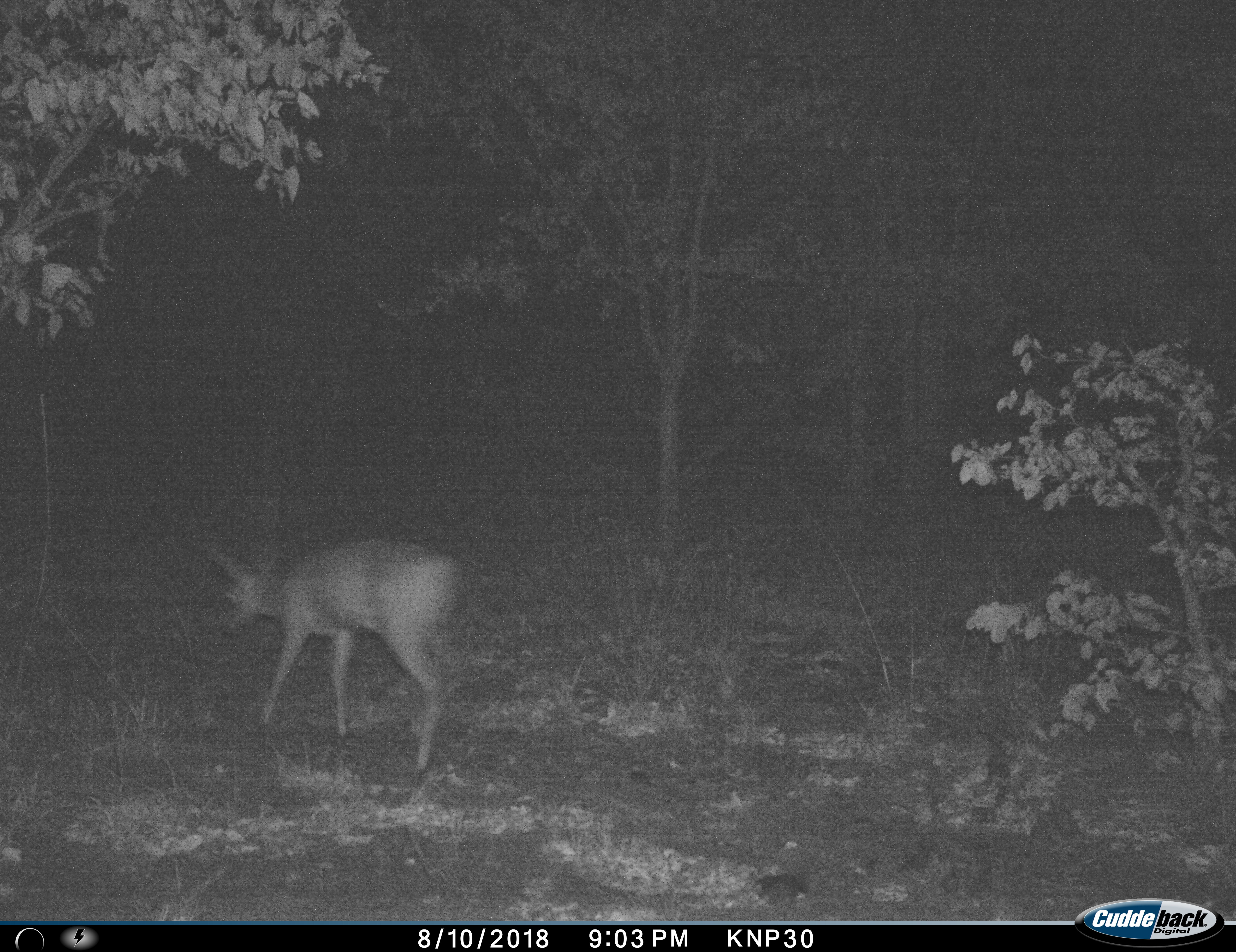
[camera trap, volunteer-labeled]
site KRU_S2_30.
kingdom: Animalia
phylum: Chordata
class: Mammalia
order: Artiodactyla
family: Bovidae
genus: Aepyceros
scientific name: Aepyceros melampus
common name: impala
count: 1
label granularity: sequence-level